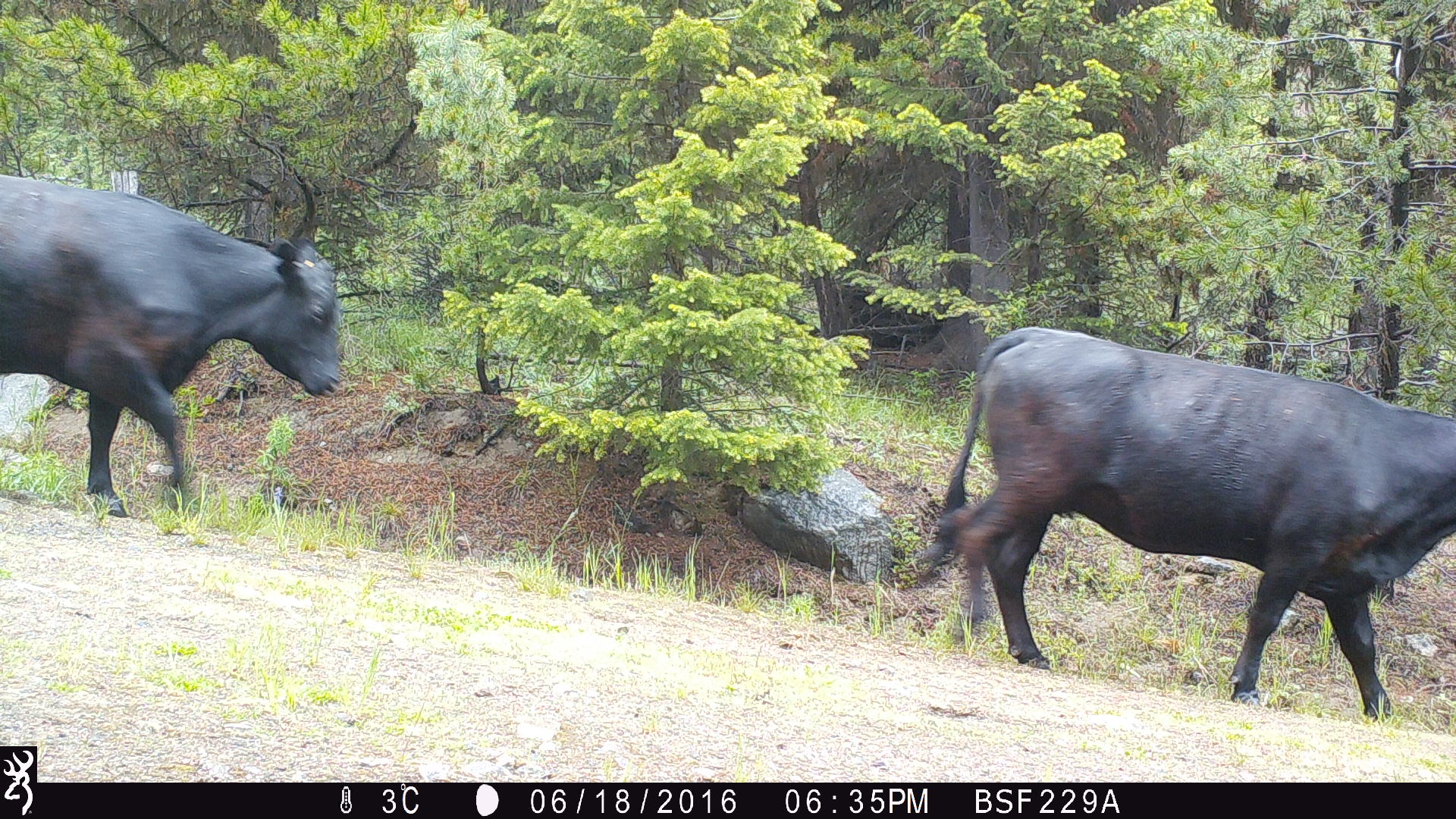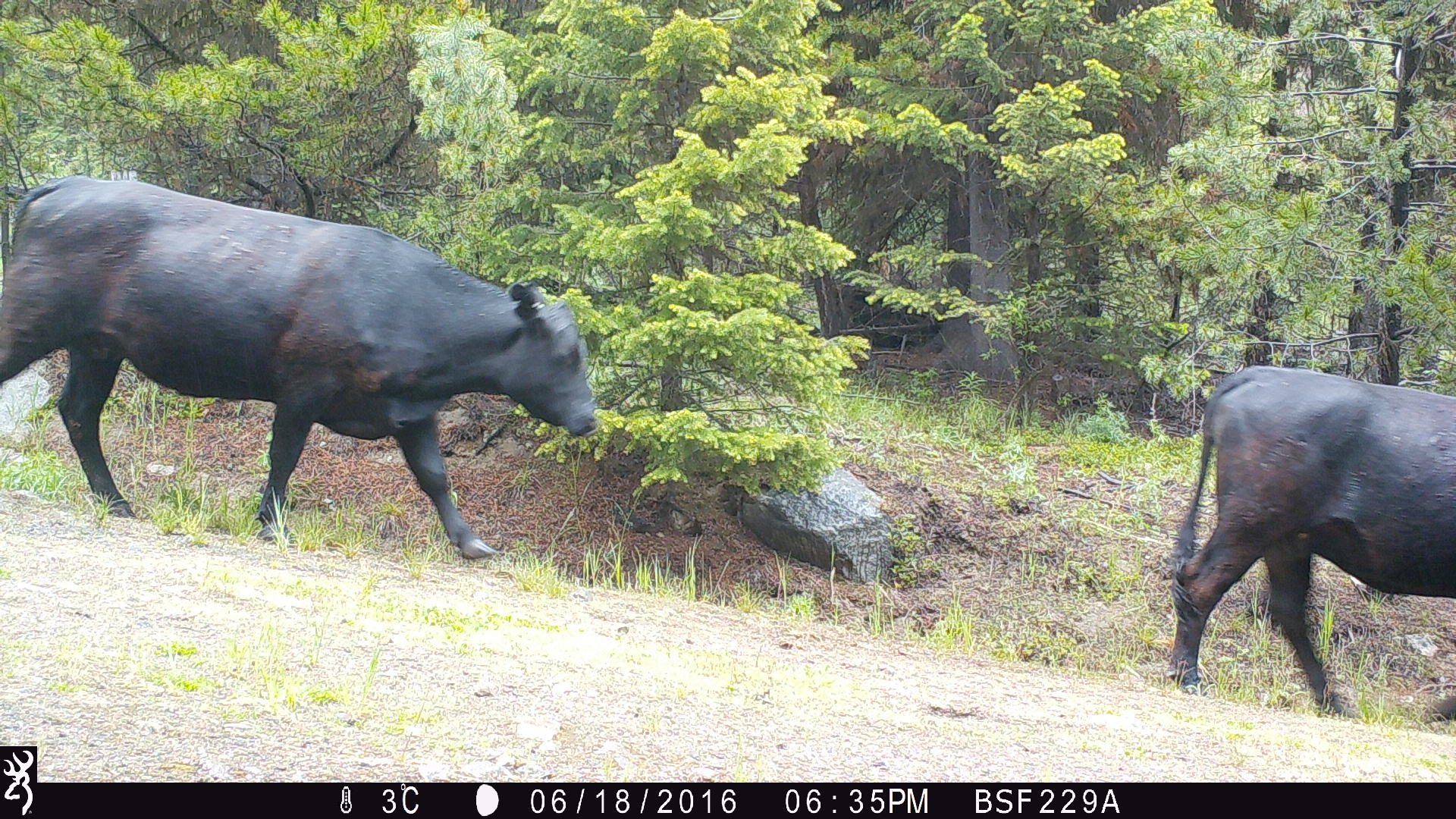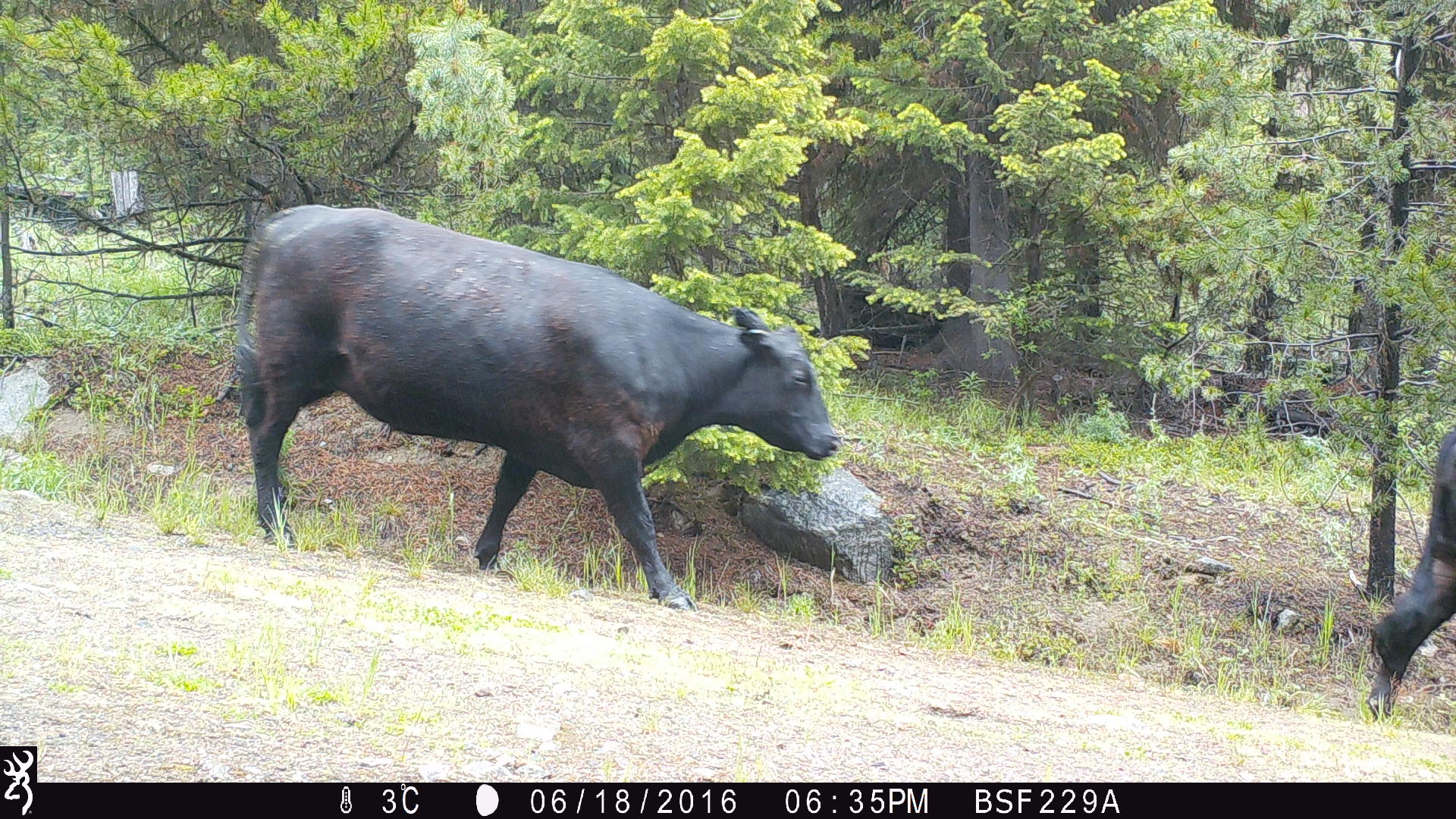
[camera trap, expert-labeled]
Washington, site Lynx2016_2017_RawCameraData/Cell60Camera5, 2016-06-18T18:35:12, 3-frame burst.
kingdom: Animalia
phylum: Chordata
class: Mammalia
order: Artiodactyla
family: Bovidae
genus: Bos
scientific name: Bos taurus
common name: domestic cattle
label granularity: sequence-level